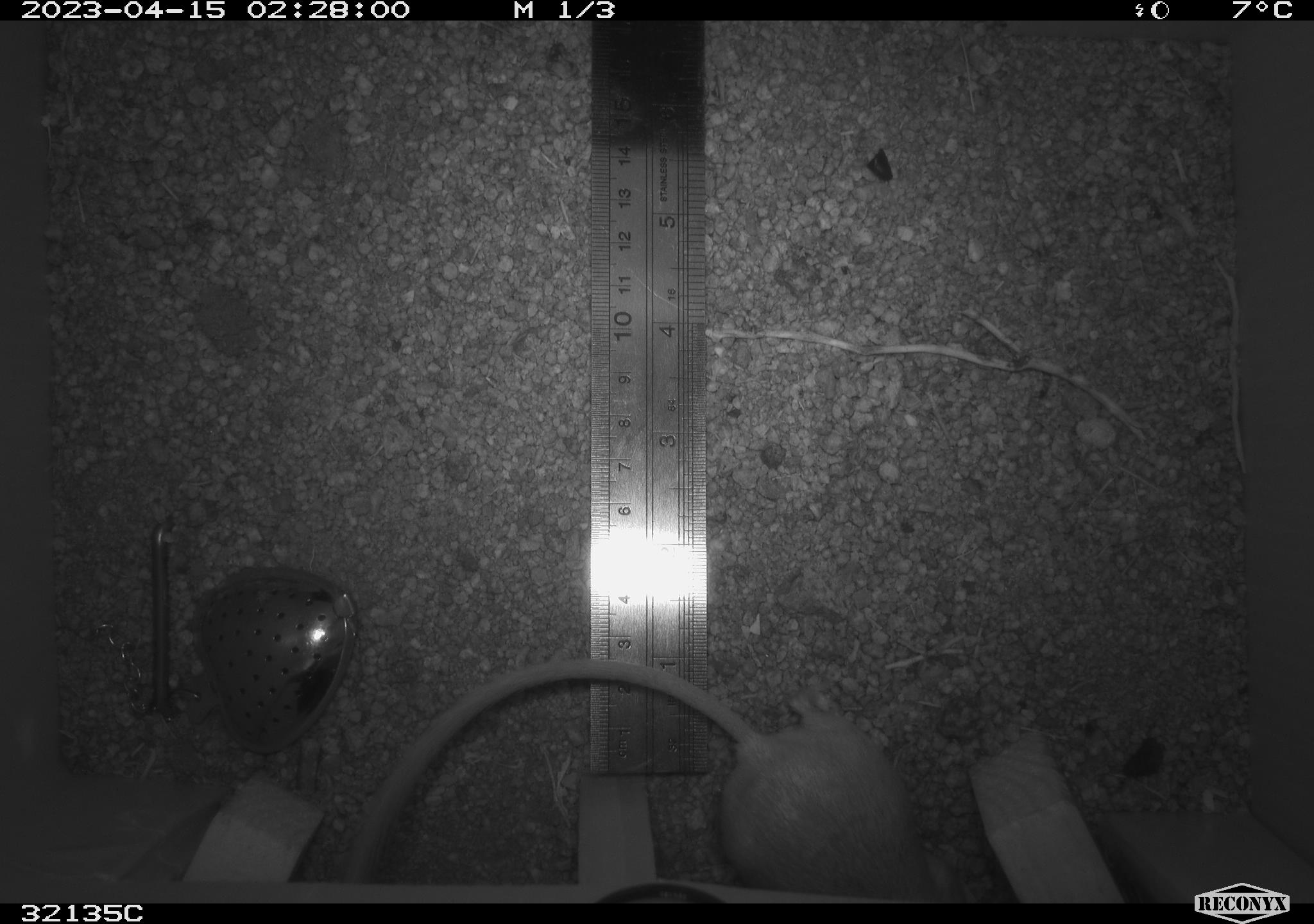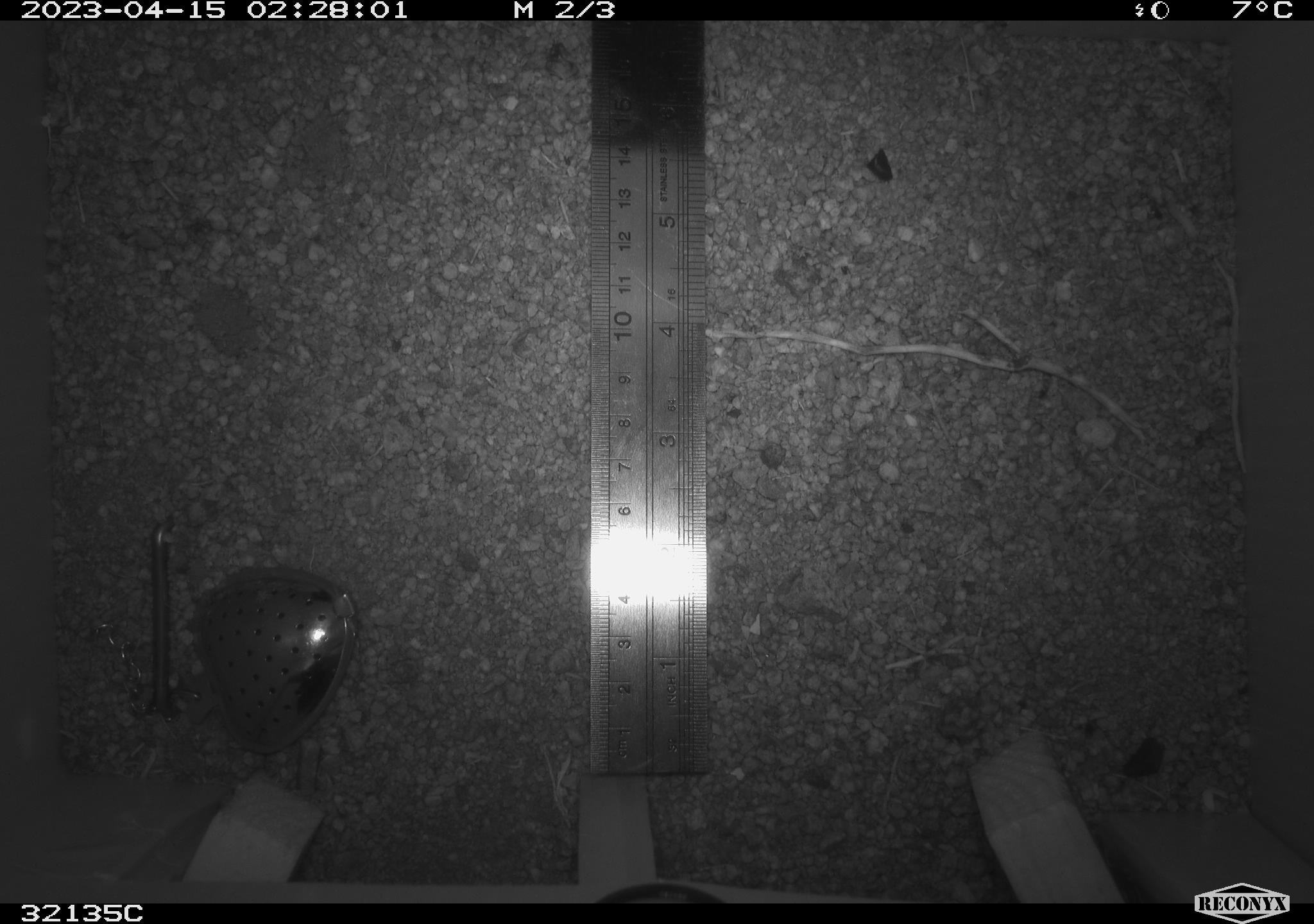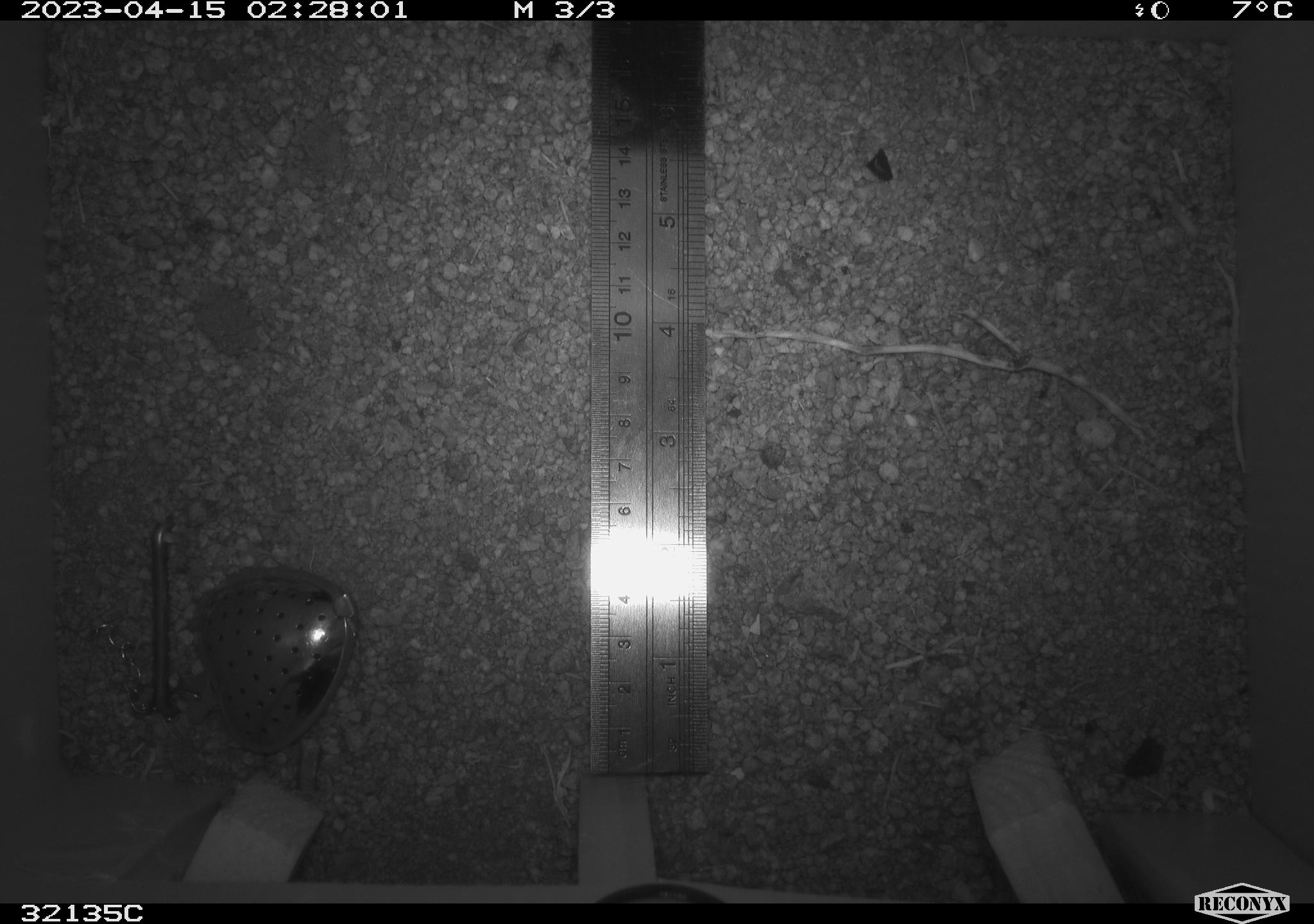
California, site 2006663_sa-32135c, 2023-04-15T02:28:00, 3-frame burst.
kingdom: Animalia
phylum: Chordata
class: Mammalia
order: Rodentia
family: Heteromyidae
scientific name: Heteromyidae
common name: kangaroo rats and pocket mice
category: heteromyidae family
Heteromyidae family (kangaroo rats and pocket mice) (Heteromyidae).